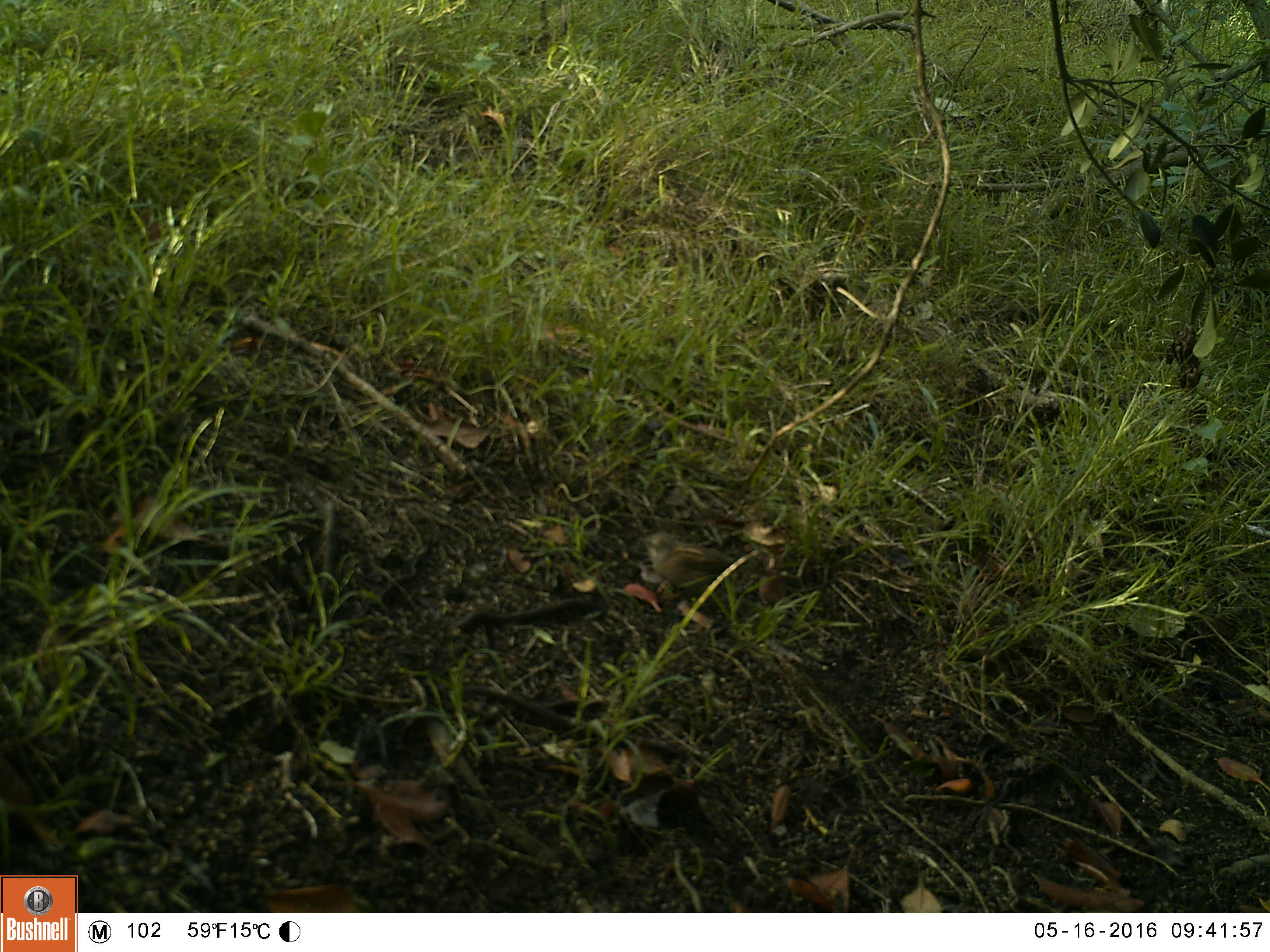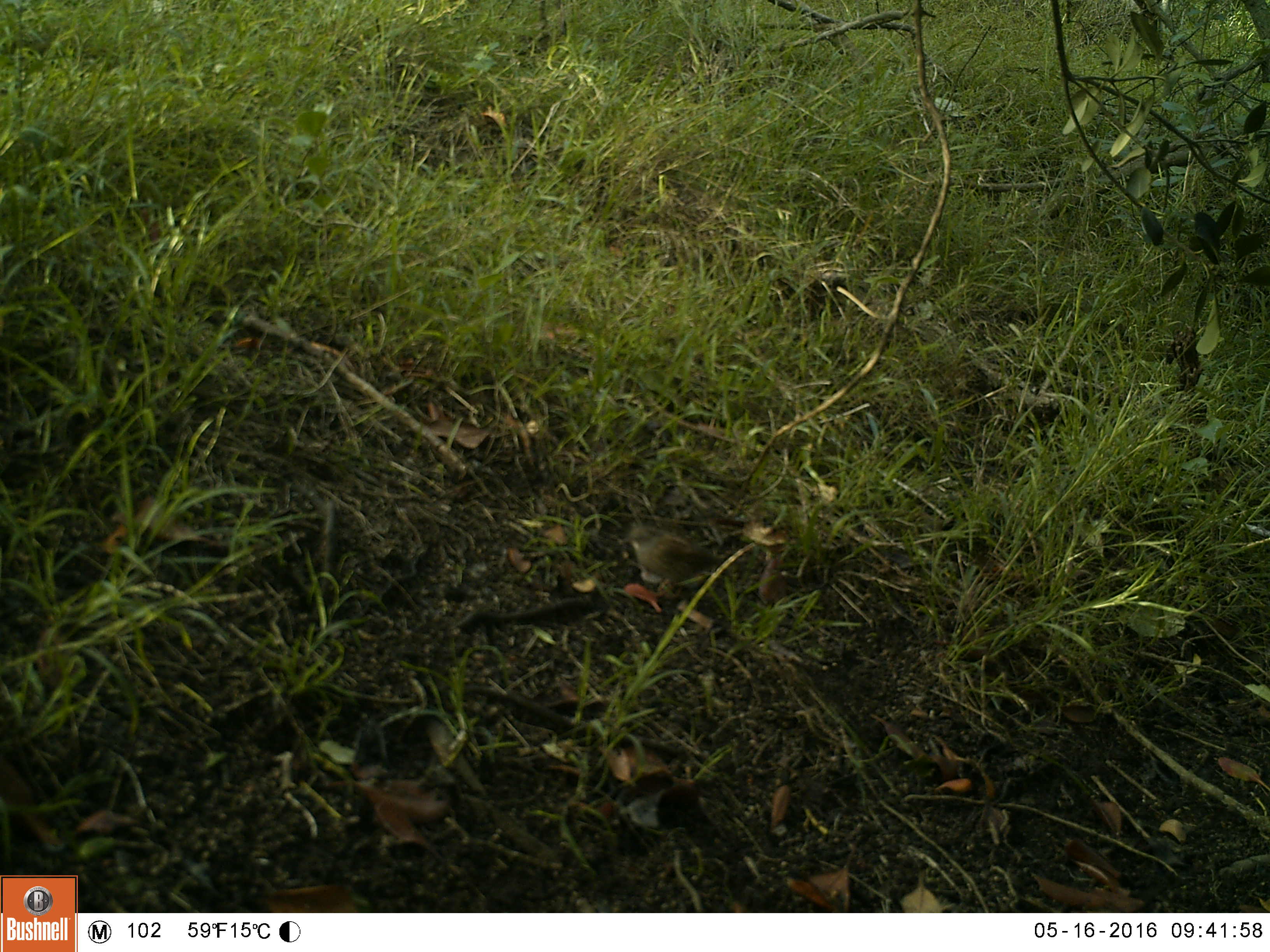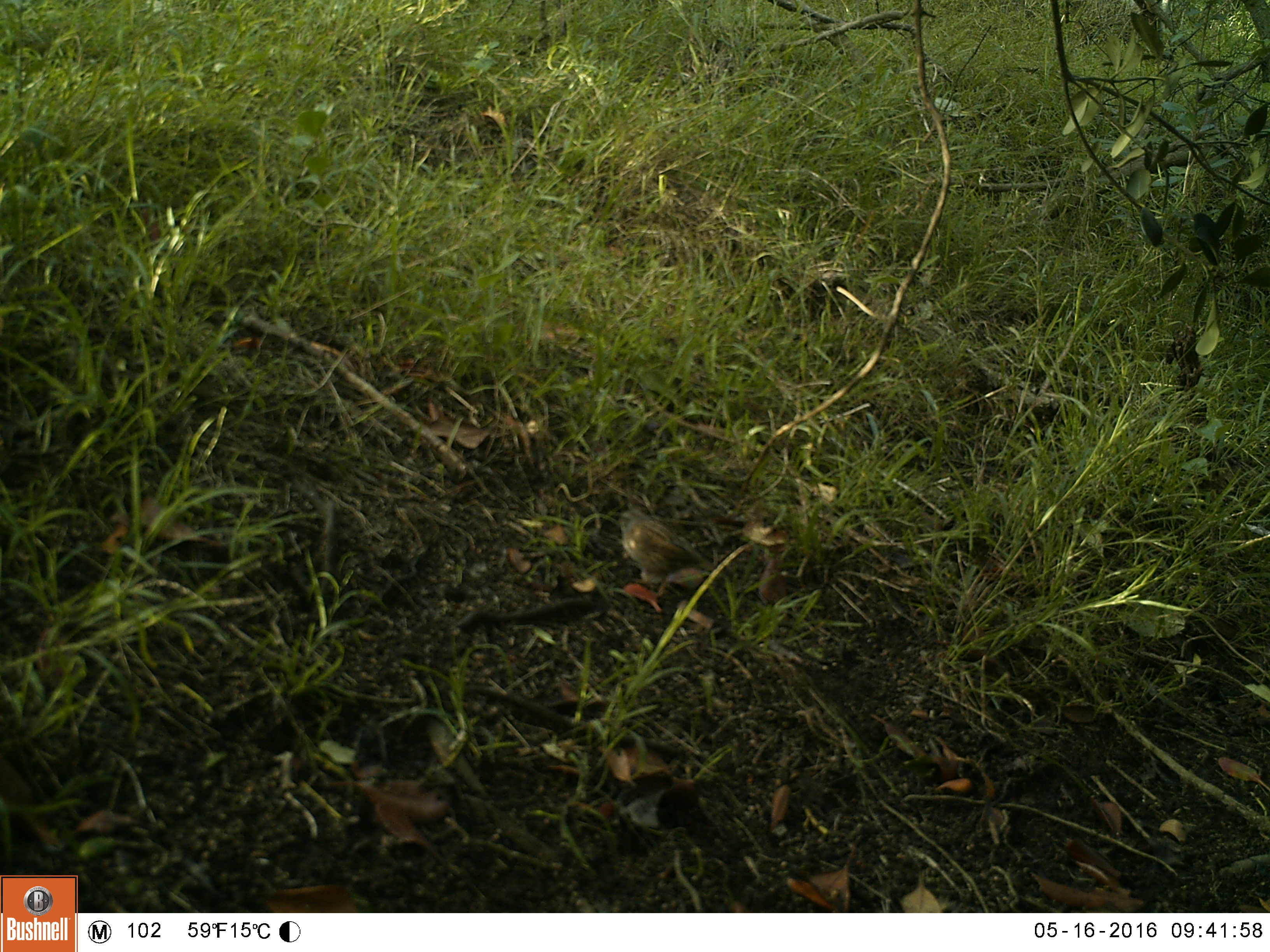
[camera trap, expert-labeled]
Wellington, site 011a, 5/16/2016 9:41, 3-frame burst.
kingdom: Animalia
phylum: Chordata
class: Aves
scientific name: Aves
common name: bird